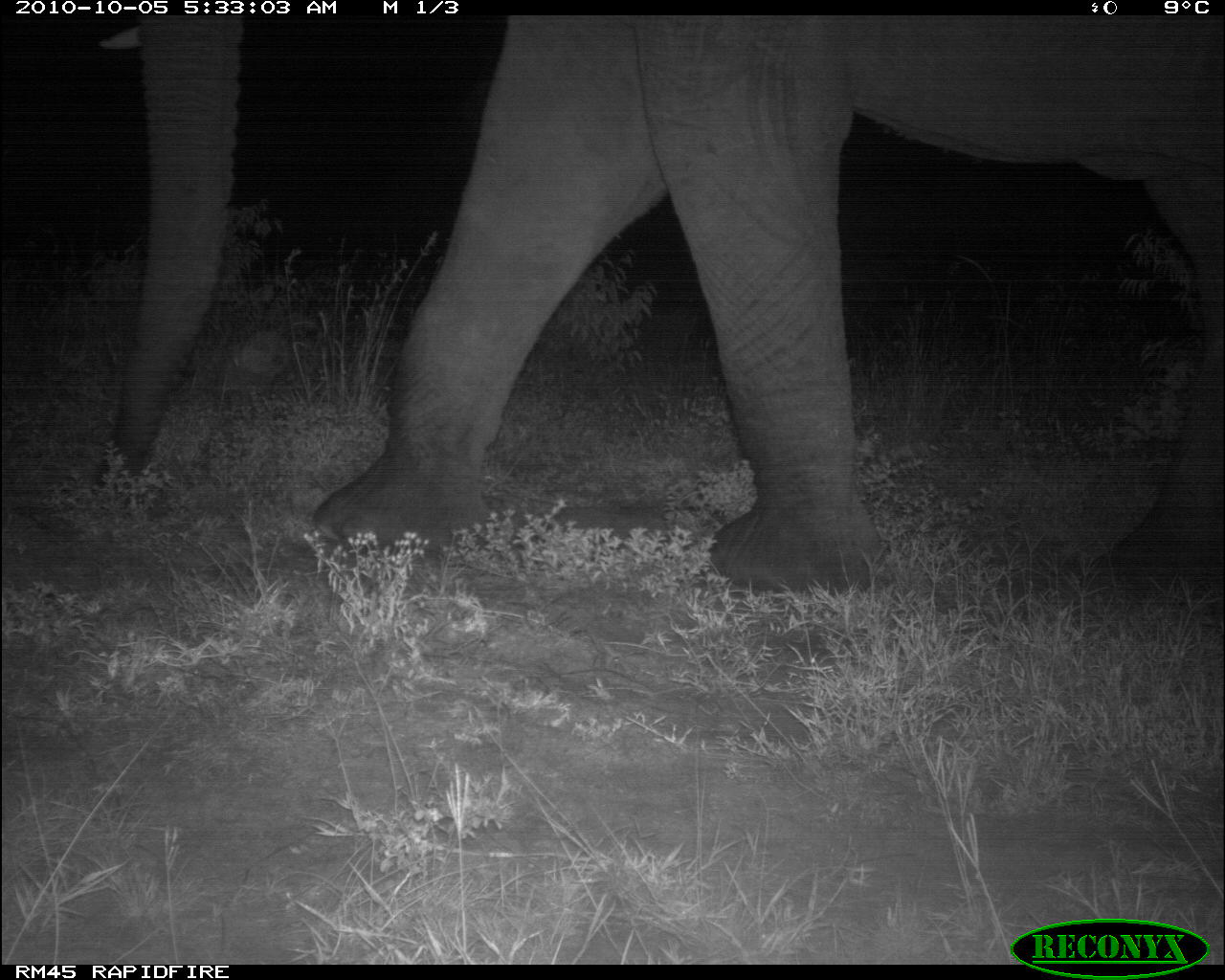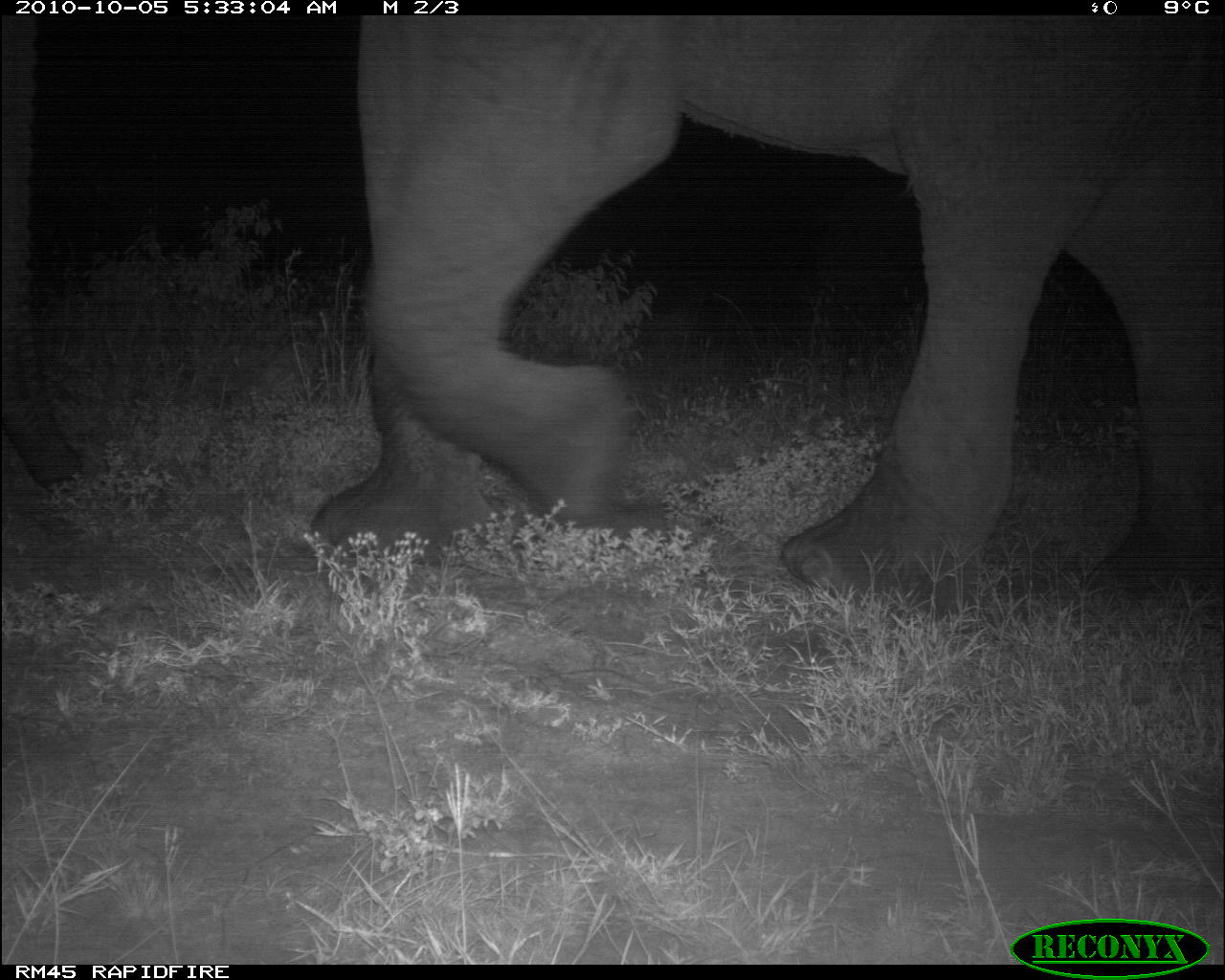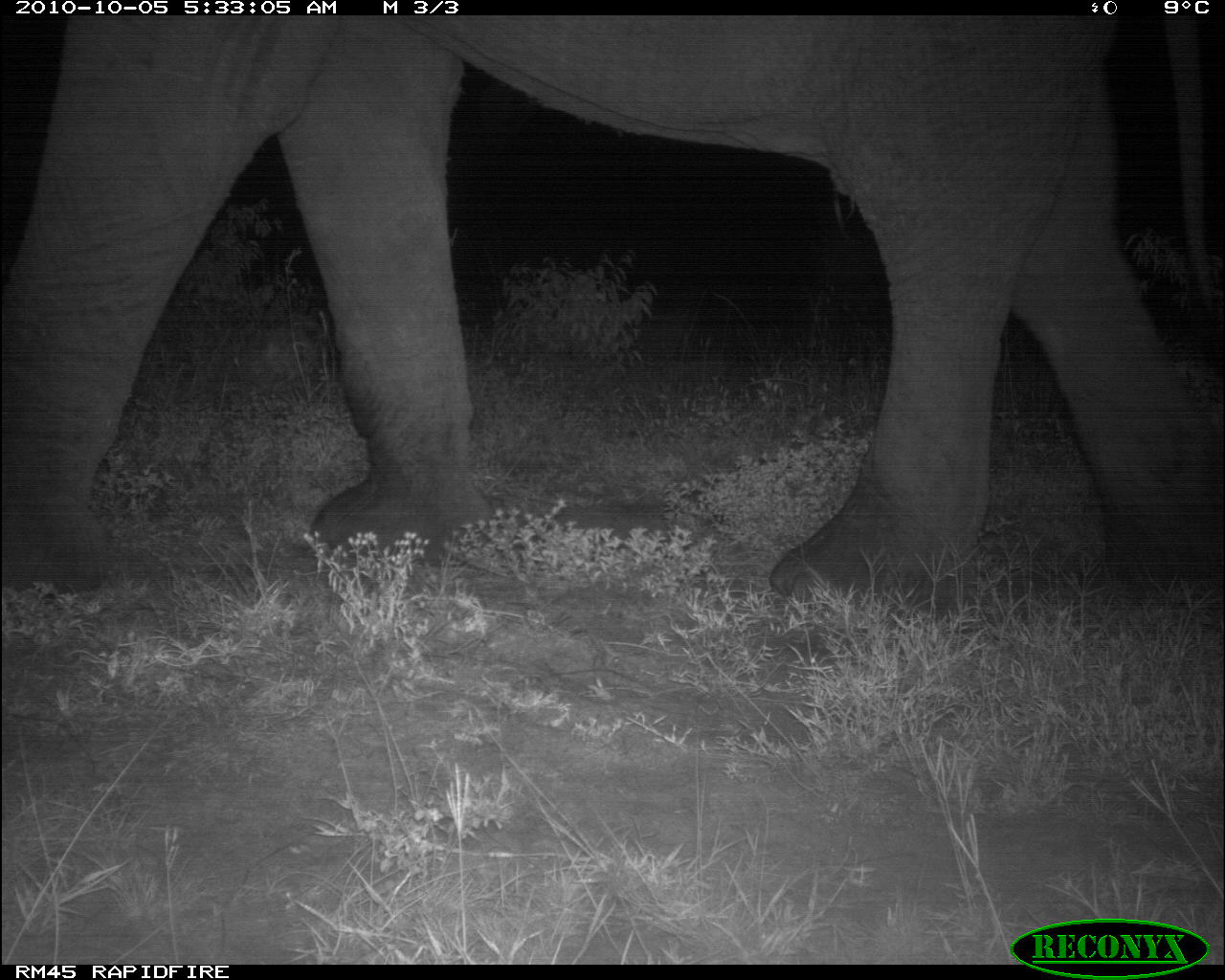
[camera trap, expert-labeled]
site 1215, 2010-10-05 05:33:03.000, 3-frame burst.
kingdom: Animalia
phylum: Chordata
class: Mammalia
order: Proboscidea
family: Elephantidae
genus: Loxodonta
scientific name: Loxodonta africana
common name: african bush elephant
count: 1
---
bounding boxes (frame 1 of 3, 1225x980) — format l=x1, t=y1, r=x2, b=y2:
loxodonta africana: l=102, t=11, r=1223, b=589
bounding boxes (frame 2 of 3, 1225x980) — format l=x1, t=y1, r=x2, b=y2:
loxodonta africana: l=5, t=11, r=1222, b=610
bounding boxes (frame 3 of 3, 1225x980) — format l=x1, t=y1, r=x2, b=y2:
loxodonta africana: l=2, t=15, r=1224, b=615